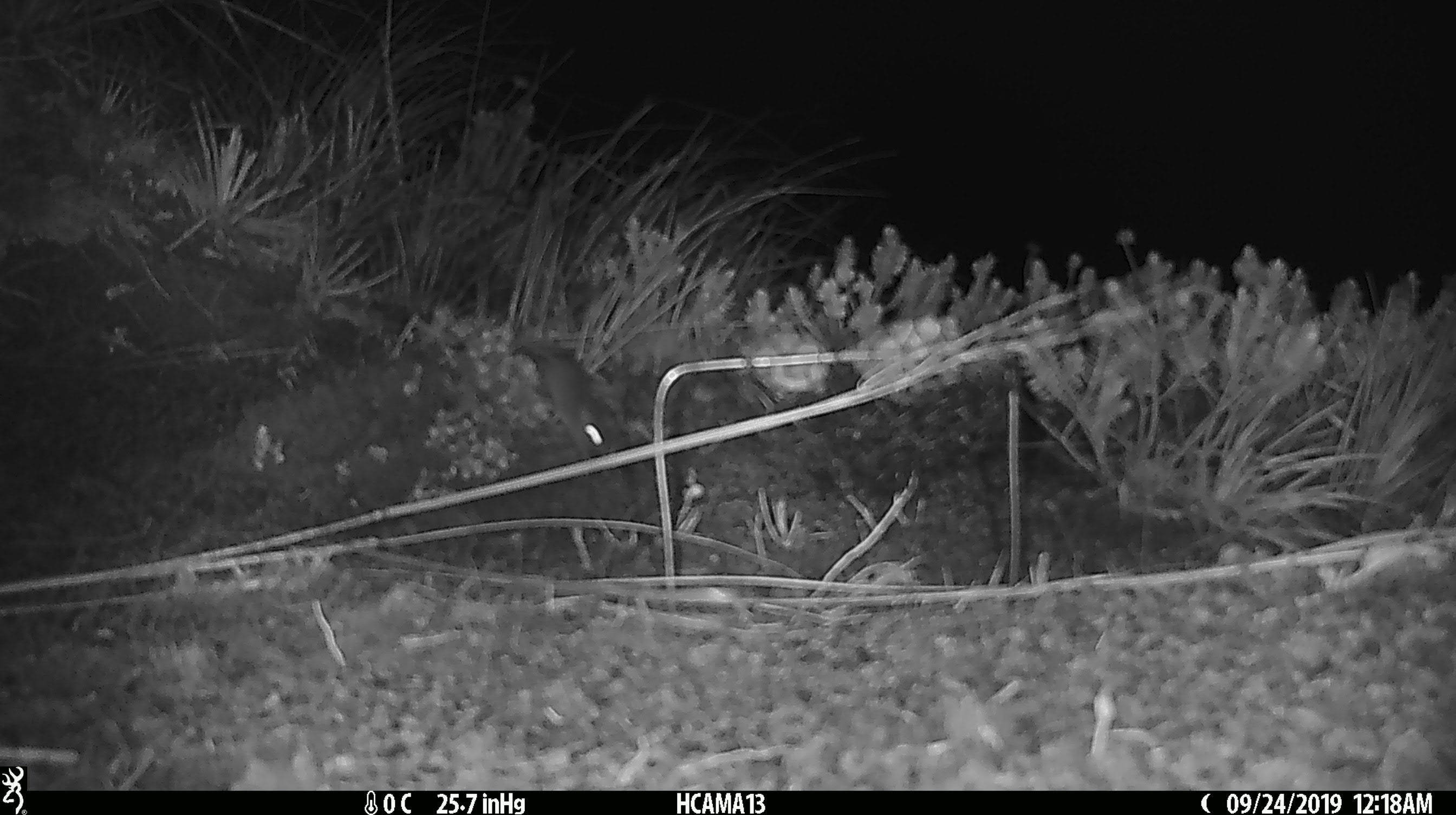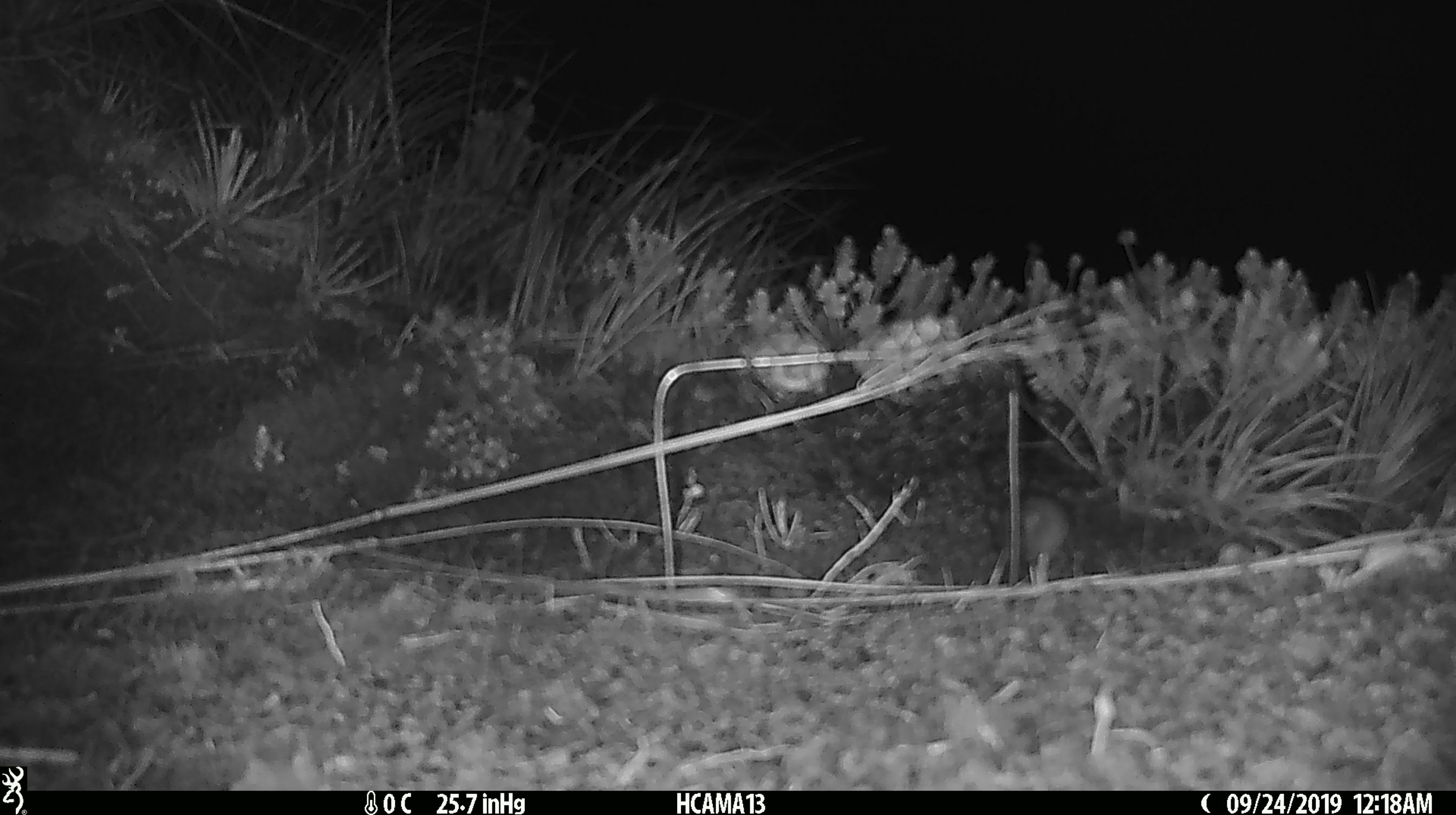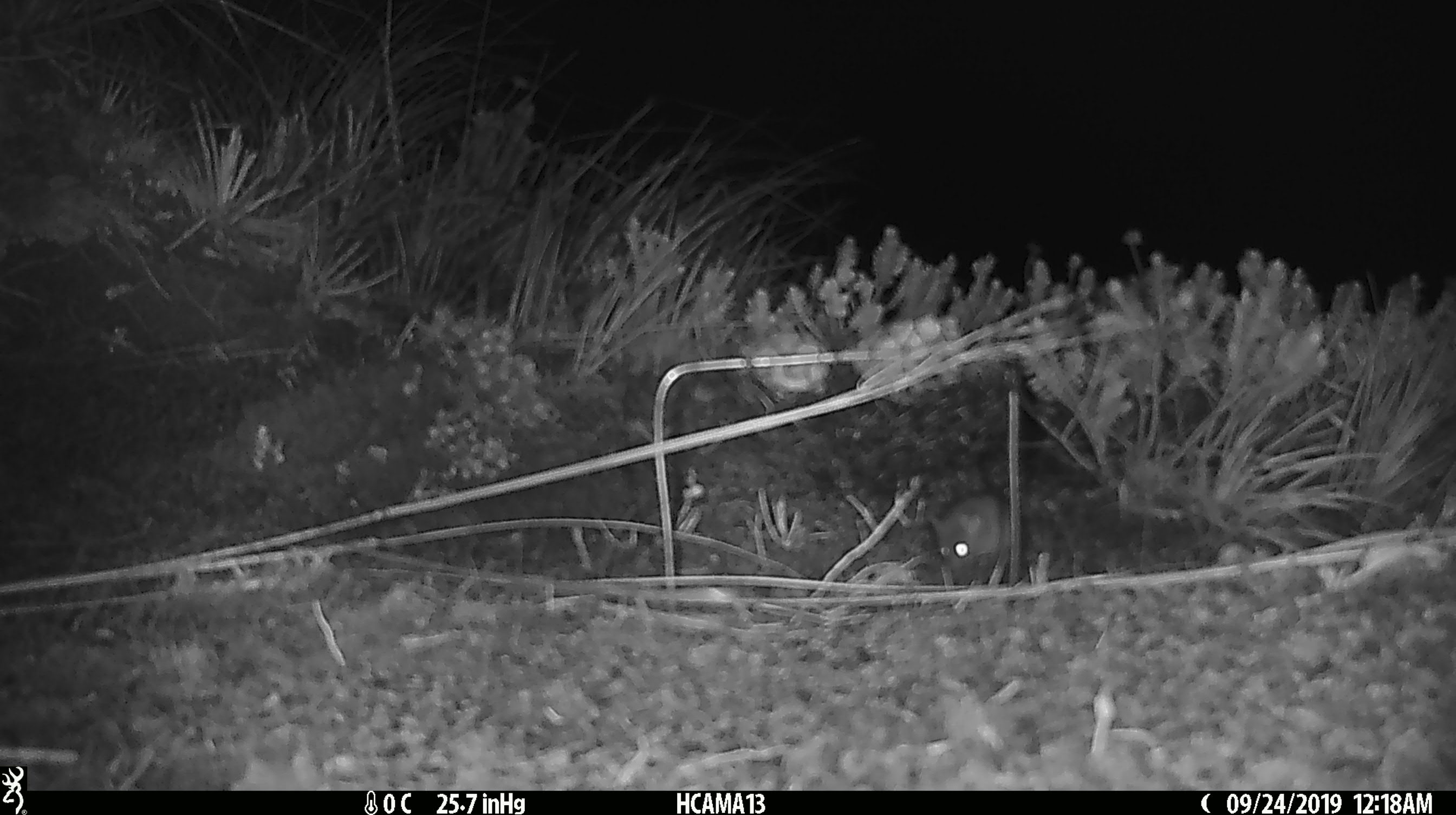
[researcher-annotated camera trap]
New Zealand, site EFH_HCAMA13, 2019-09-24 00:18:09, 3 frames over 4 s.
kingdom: Animalia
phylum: Chordata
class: Mammalia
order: Rodentia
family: Muridae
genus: Mus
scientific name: Mus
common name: mouse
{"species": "mouse (Mus)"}